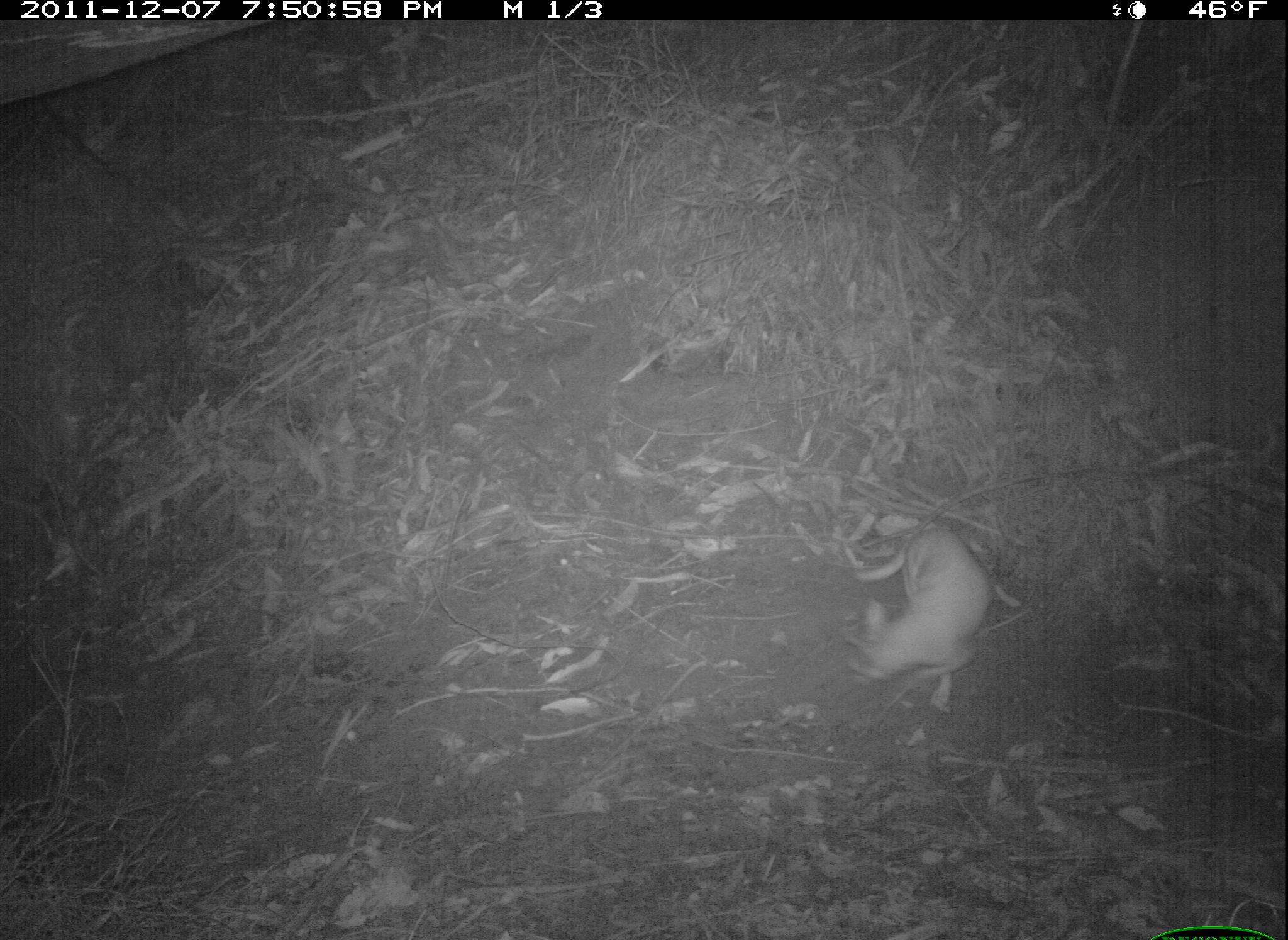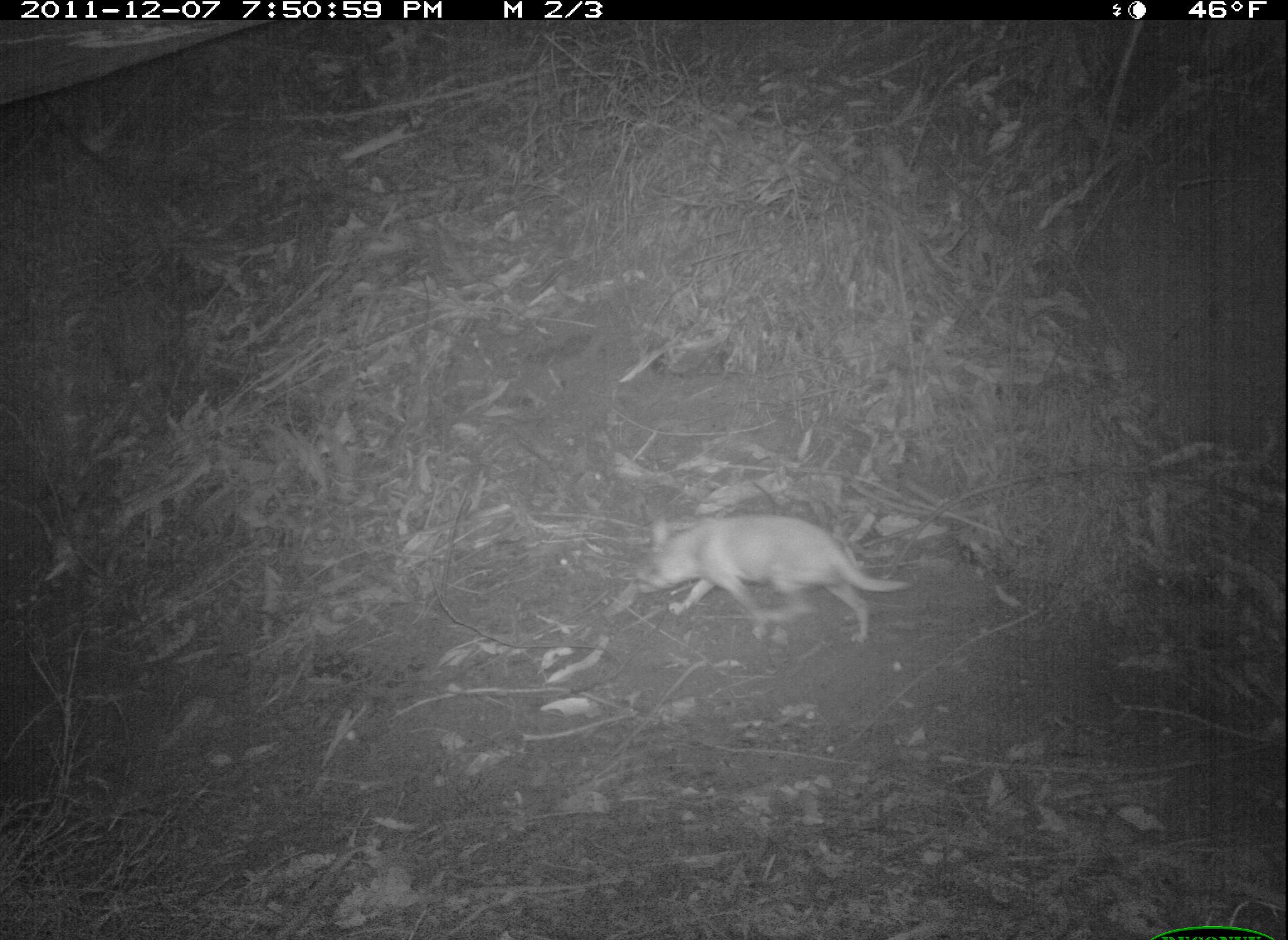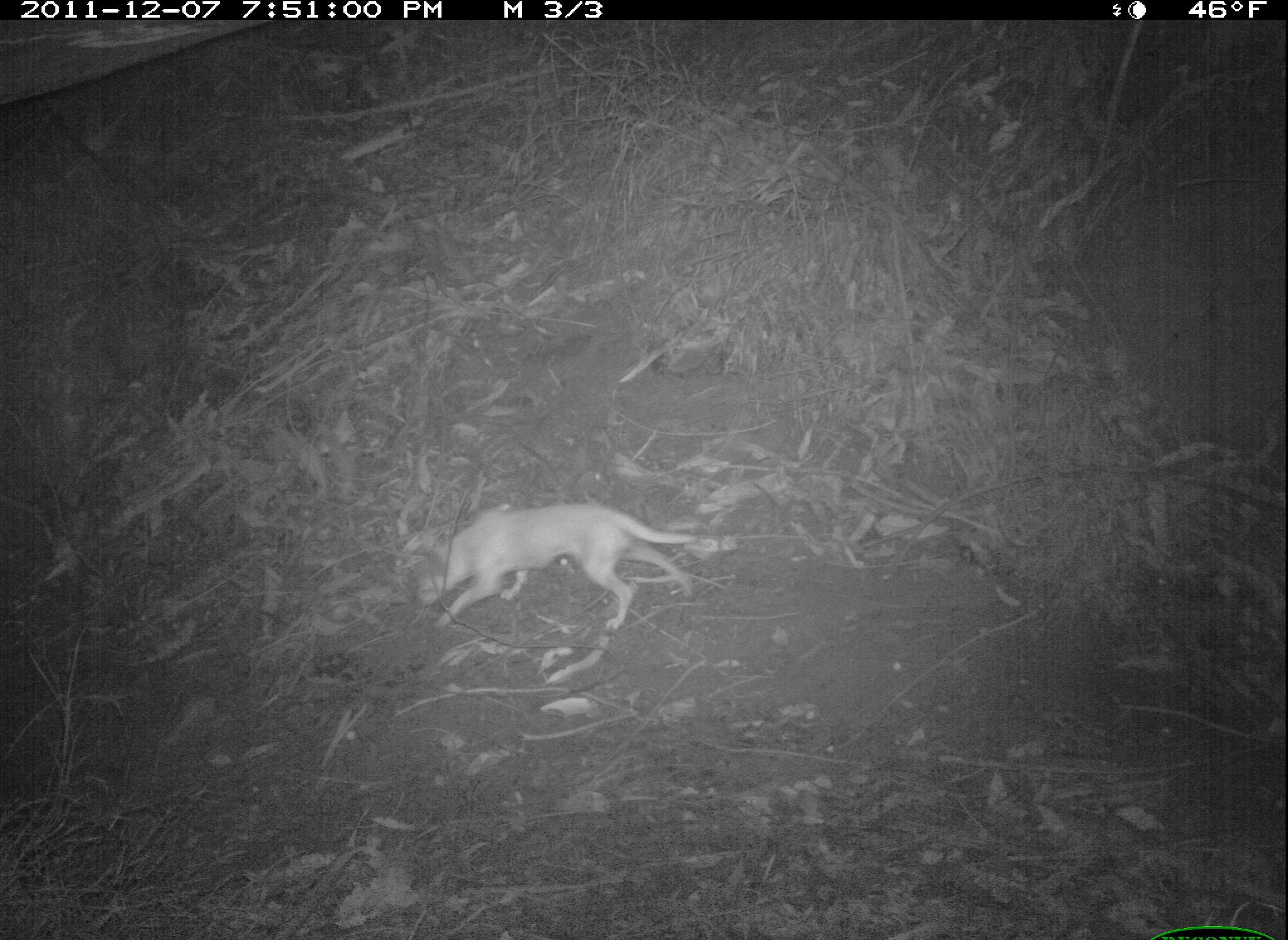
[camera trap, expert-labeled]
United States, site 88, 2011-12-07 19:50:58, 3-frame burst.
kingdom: Animalia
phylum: Chordata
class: Mammalia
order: Carnivora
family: Canidae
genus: Canis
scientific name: Canis familiaris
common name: domestic dog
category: dog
Dog (domestic dog) (Canis familiaris).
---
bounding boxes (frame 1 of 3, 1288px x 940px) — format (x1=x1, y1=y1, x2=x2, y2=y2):
dog: (x1=840, y1=515, x2=1011, y2=717)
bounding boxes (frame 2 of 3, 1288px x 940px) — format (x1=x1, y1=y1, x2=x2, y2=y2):
dog: (x1=641, y1=515, x2=913, y2=644)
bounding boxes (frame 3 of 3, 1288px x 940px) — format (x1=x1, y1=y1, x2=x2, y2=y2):
dog: (x1=412, y1=504, x2=705, y2=639)